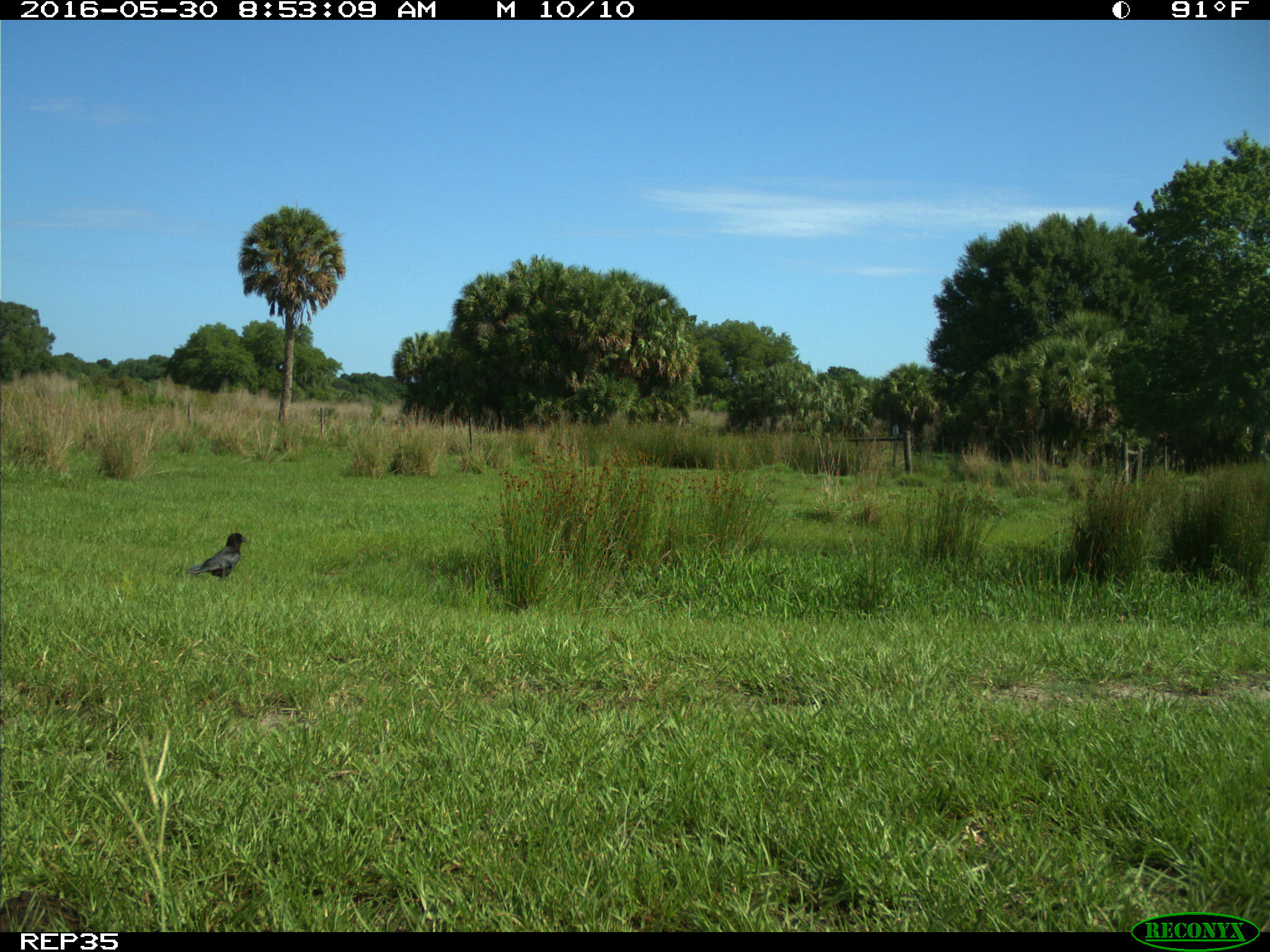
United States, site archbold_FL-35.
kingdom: Animalia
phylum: Chordata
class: Aves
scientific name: Aves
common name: birds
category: unidentified bird